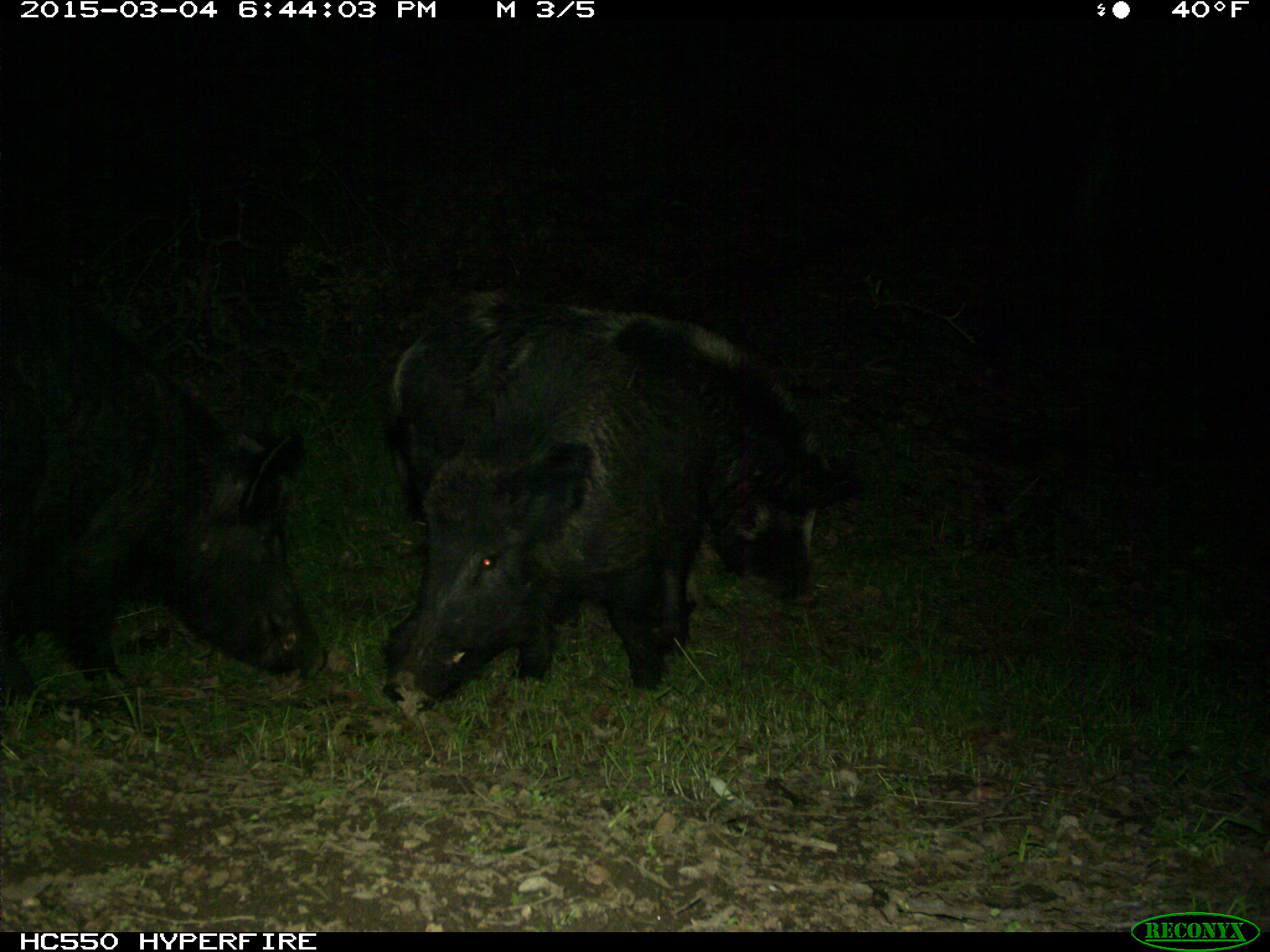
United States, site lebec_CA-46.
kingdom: Animalia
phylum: Chordata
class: Mammalia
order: Artiodactyla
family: Suidae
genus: Sus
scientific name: Sus scrofa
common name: wild boar